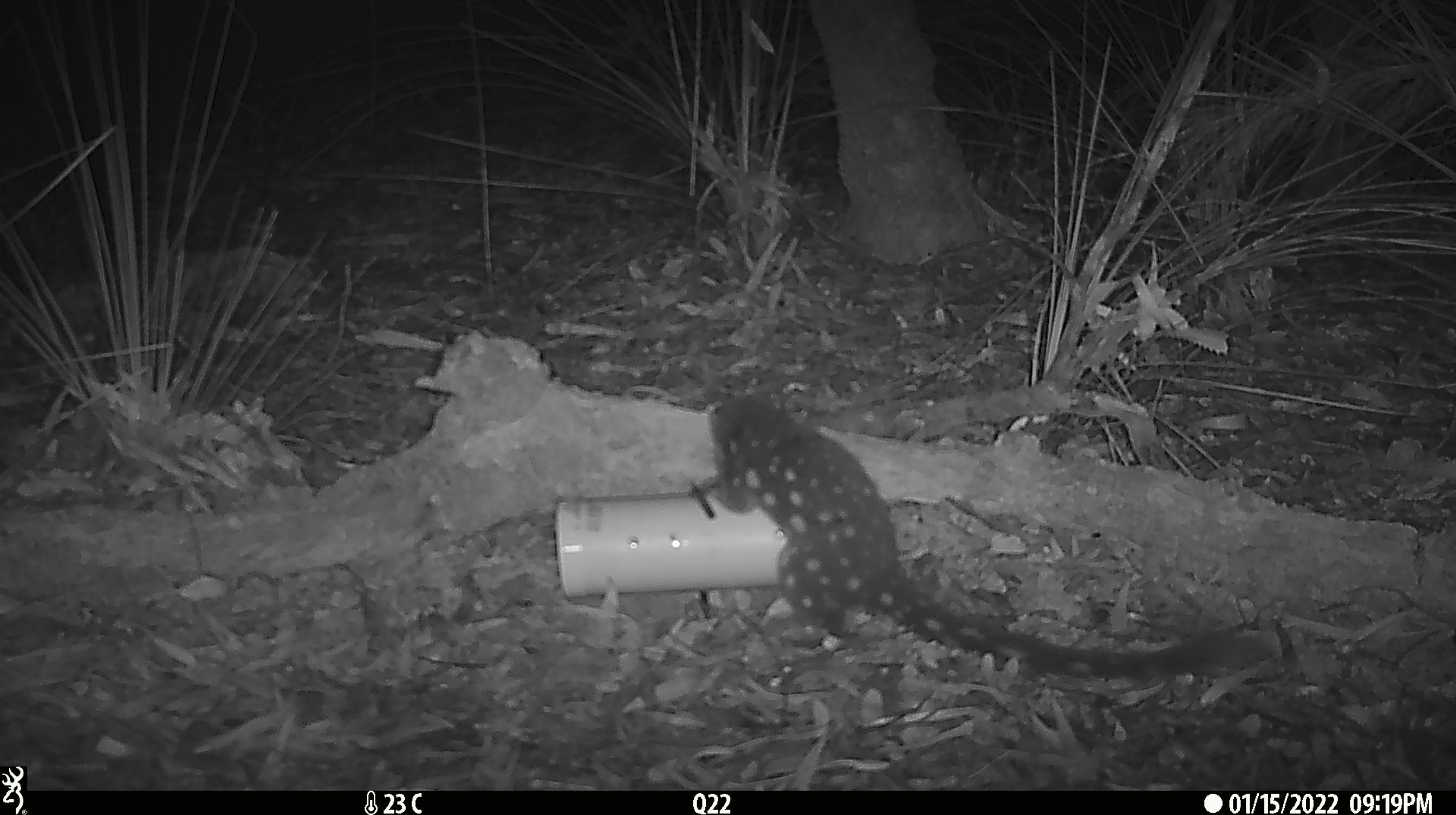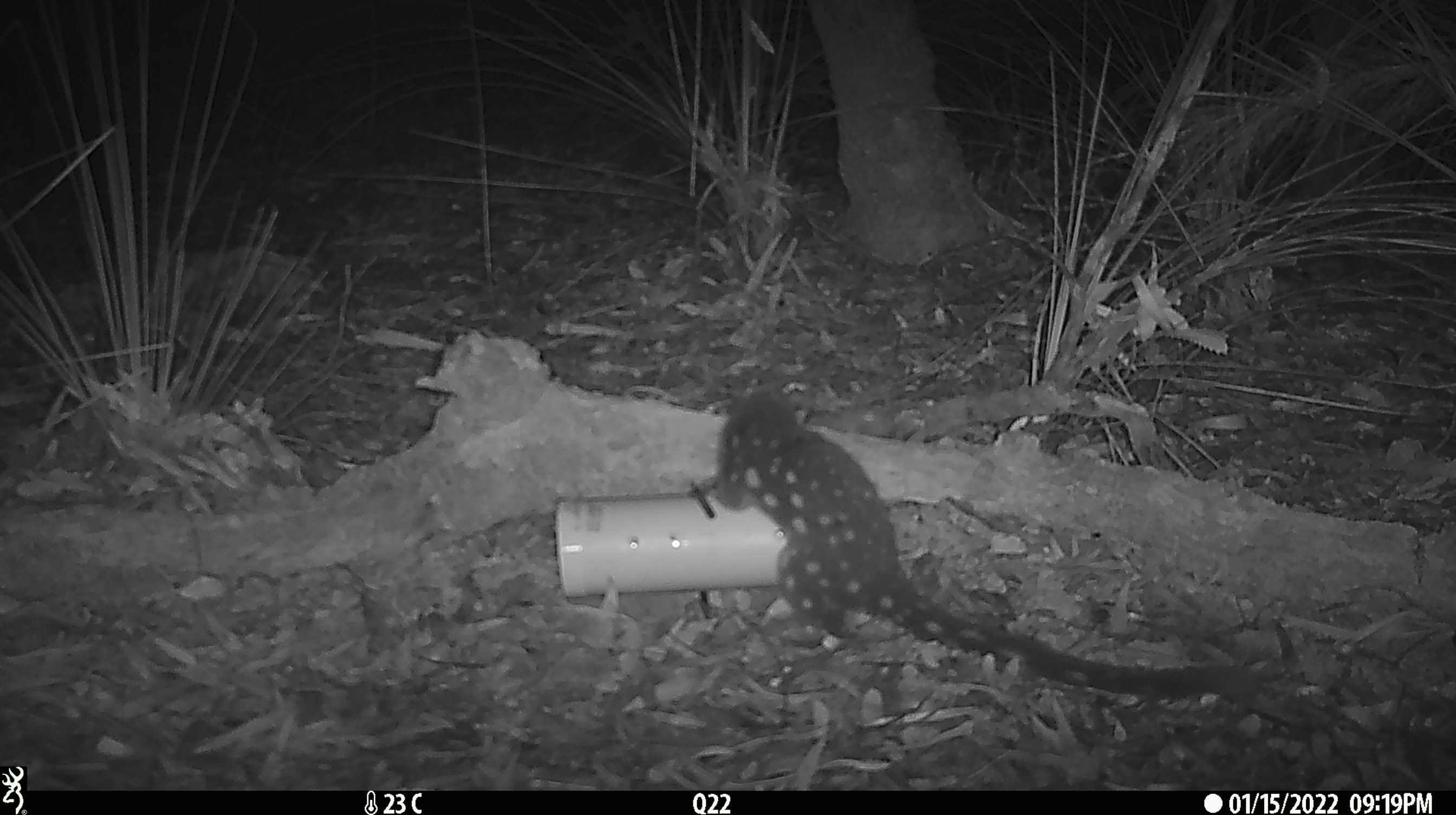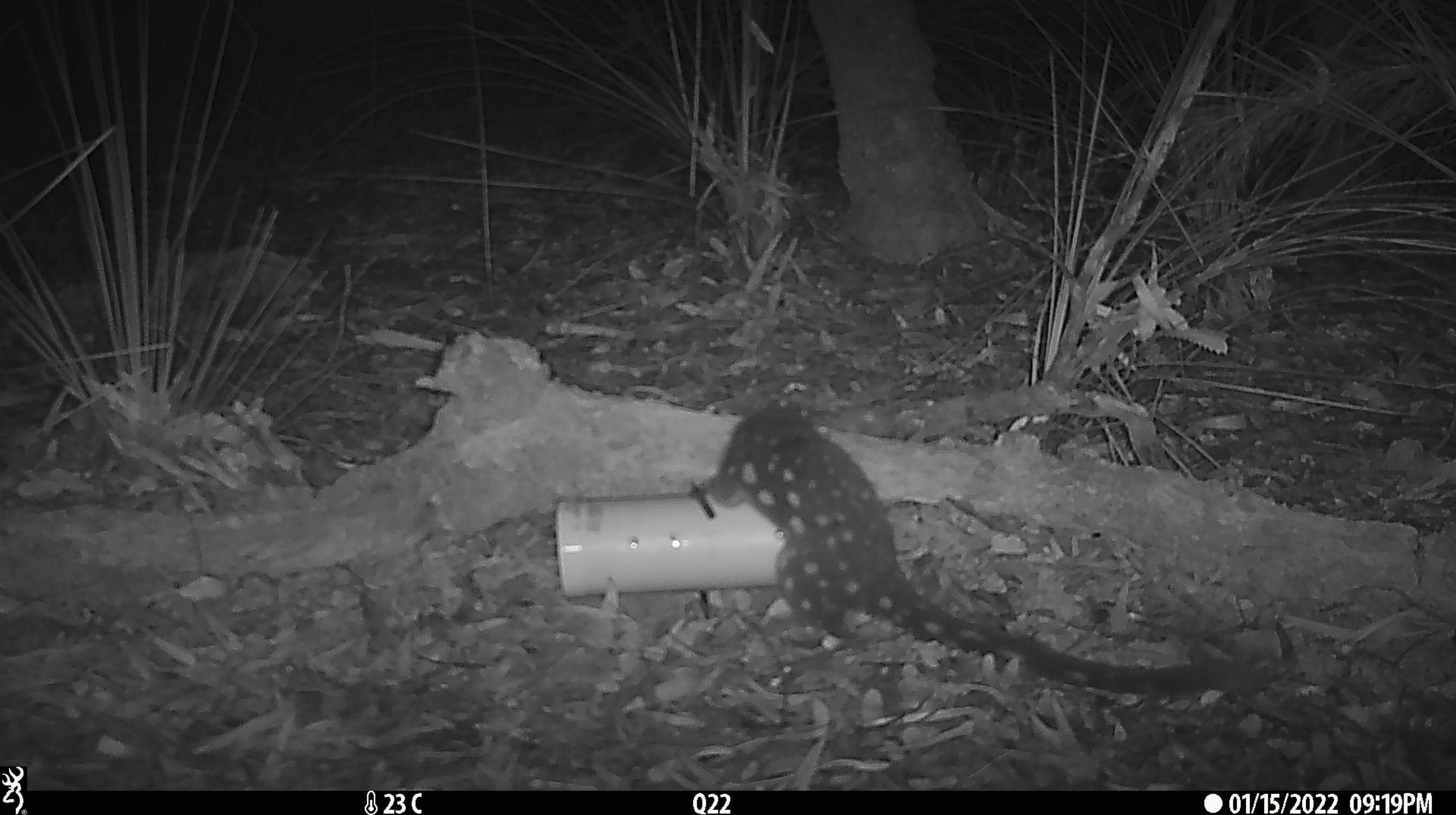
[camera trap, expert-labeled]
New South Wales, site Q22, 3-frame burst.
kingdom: Animalia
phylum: Chordata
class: Mammalia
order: Dasyuromorphia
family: Dasyuridae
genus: Dasyurus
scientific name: Dasyurus maculatus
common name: spotted-tailed quoll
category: quoll